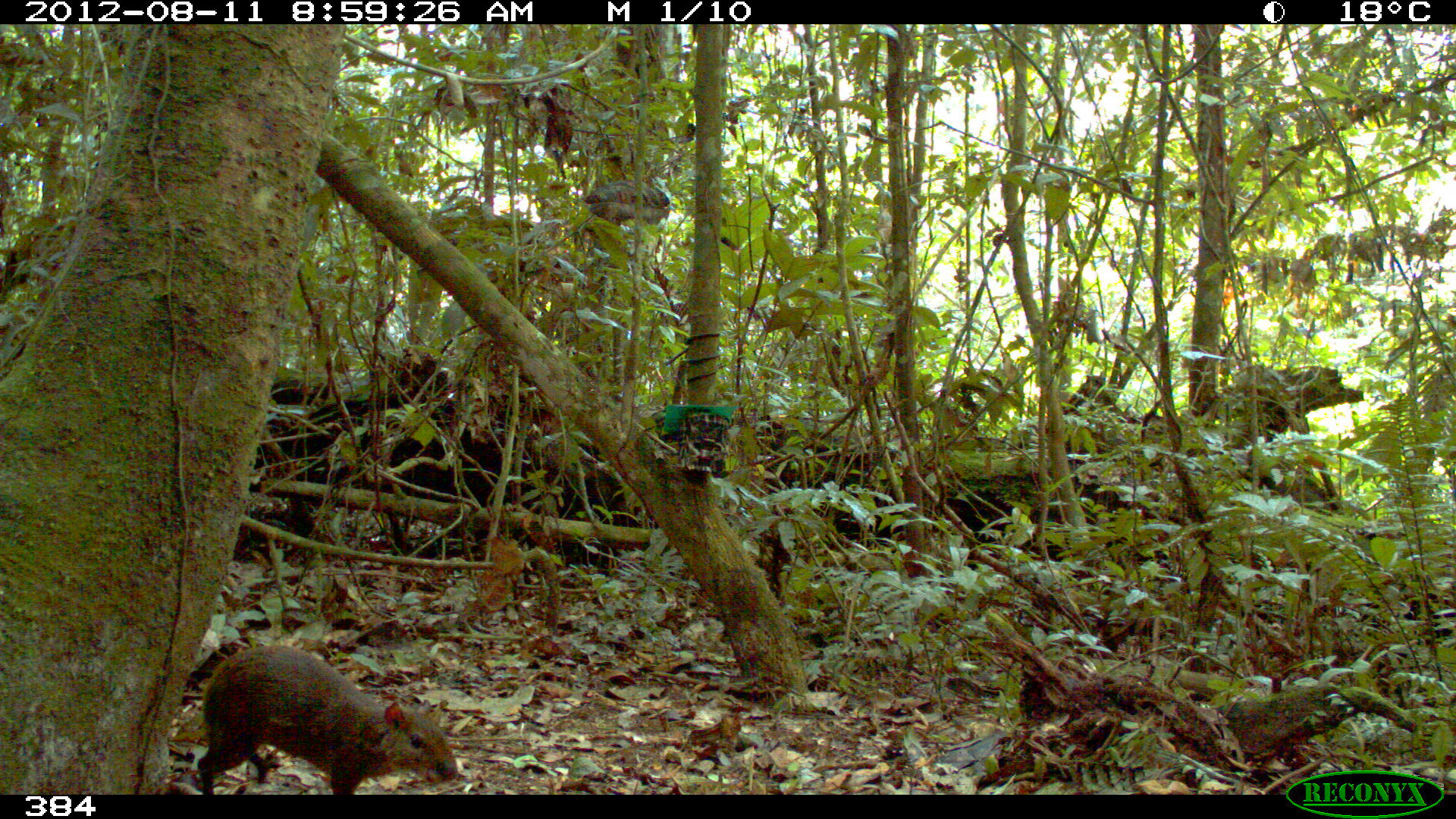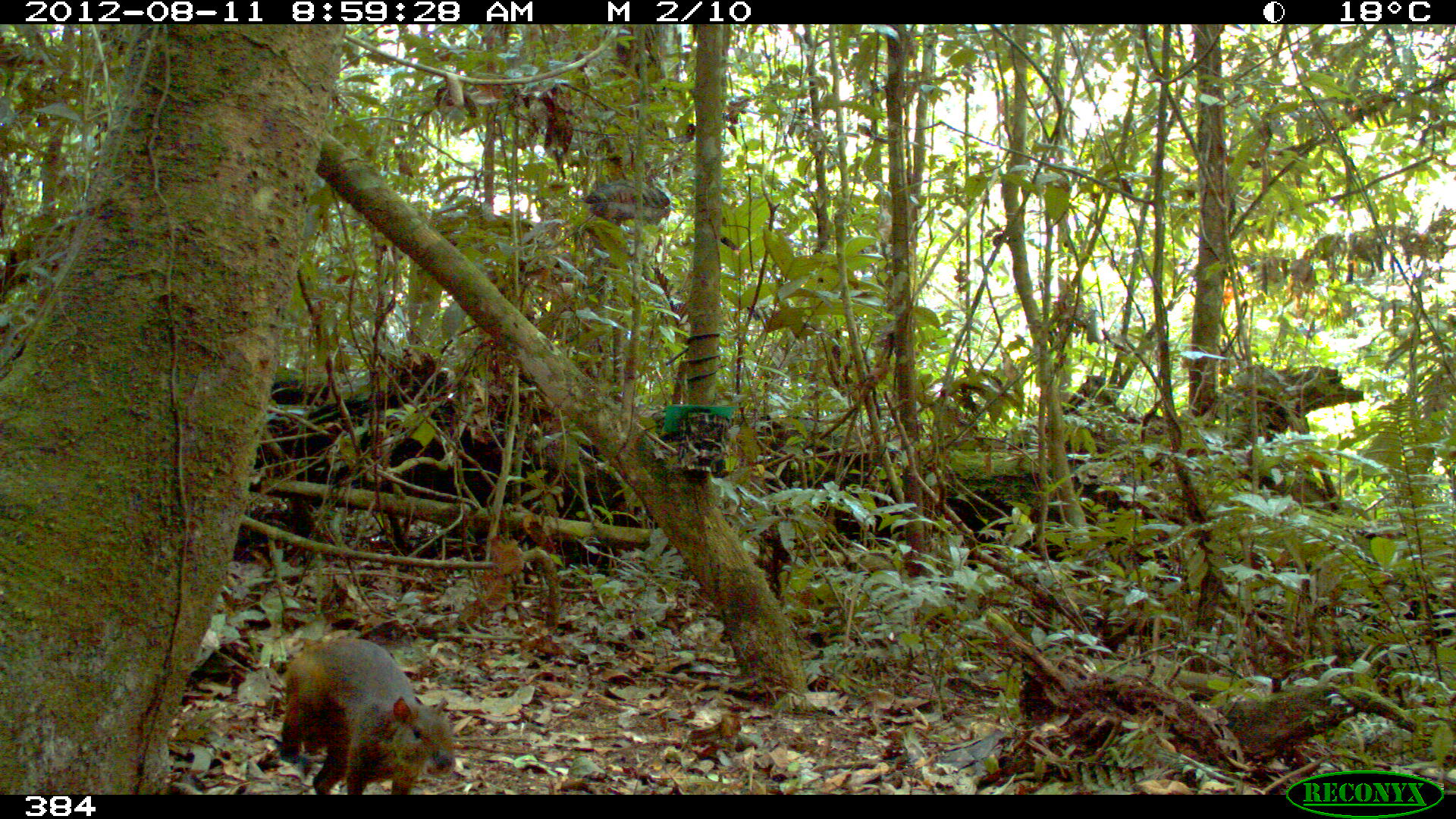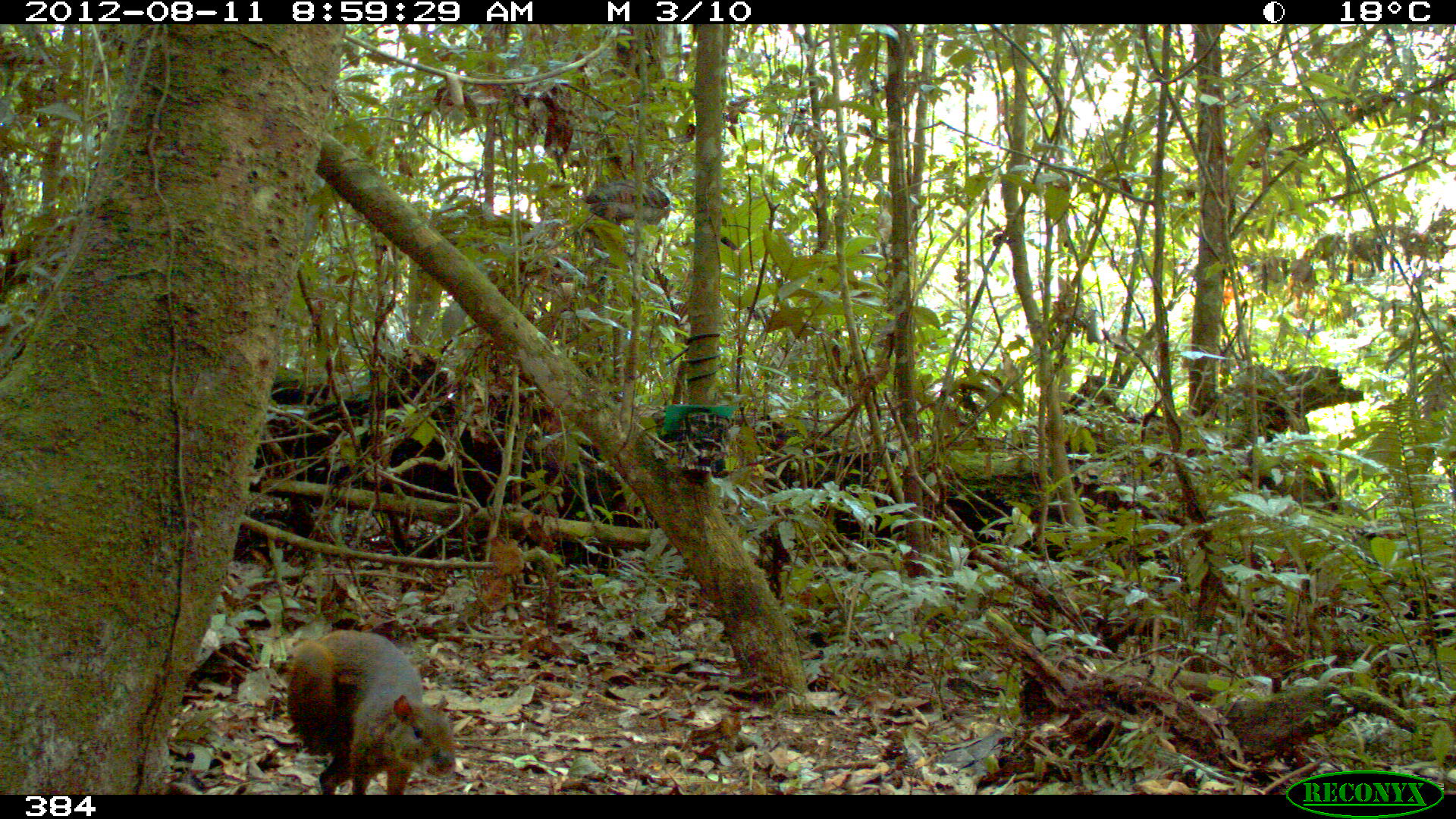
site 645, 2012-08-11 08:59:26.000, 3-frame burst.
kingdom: Animalia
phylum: Chordata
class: Mammalia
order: Rodentia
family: Dasyproctidae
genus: Dasyprocta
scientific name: Dasyprocta punctata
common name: central american agouti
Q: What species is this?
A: Dasyprocta punctata (central american agouti).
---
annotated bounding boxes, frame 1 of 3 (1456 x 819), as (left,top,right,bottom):
dasyprocta punctata: (194,643,460,795)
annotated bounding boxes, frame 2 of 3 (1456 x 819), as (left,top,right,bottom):
dasyprocta punctata: (279,637,456,794)